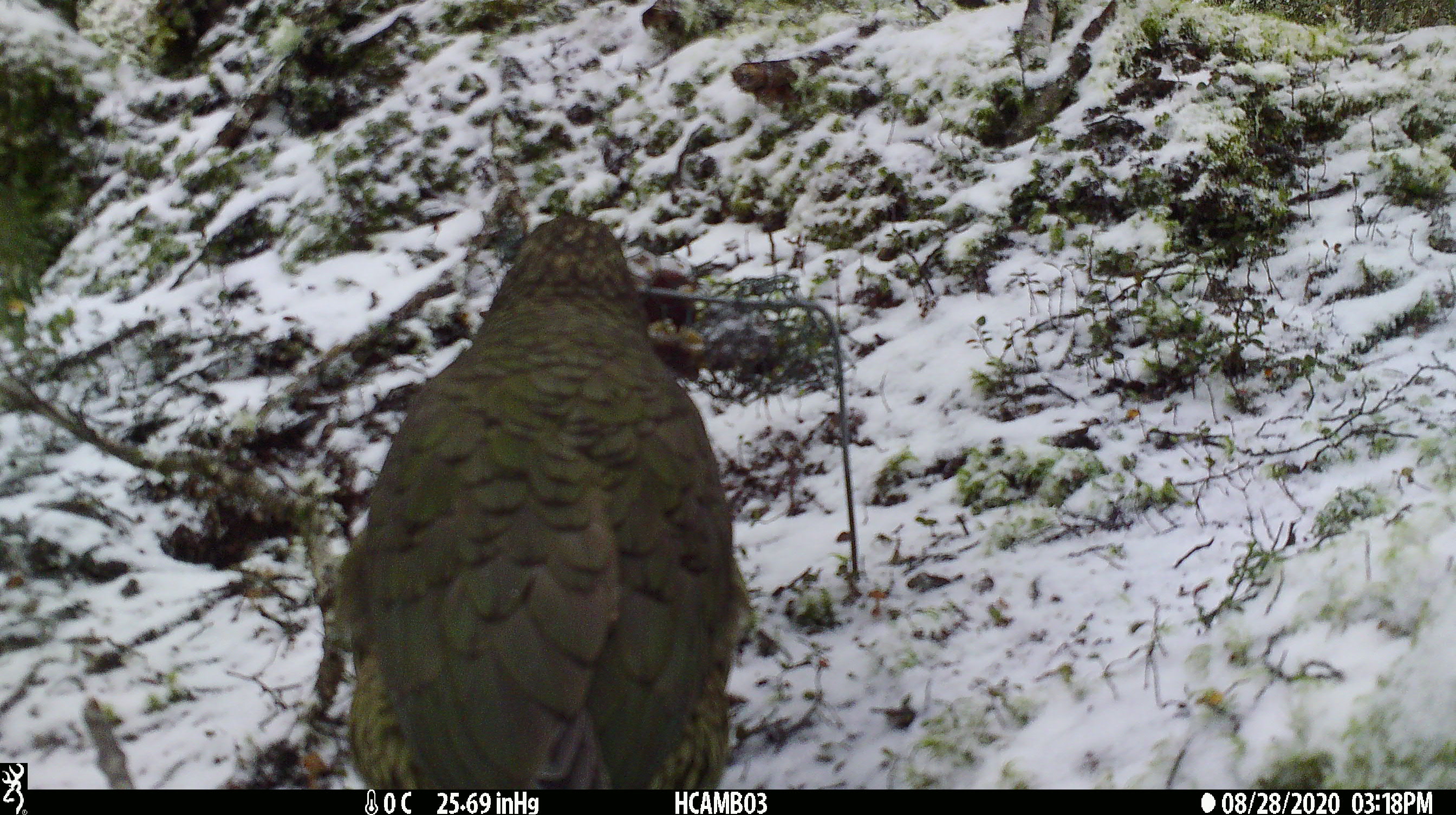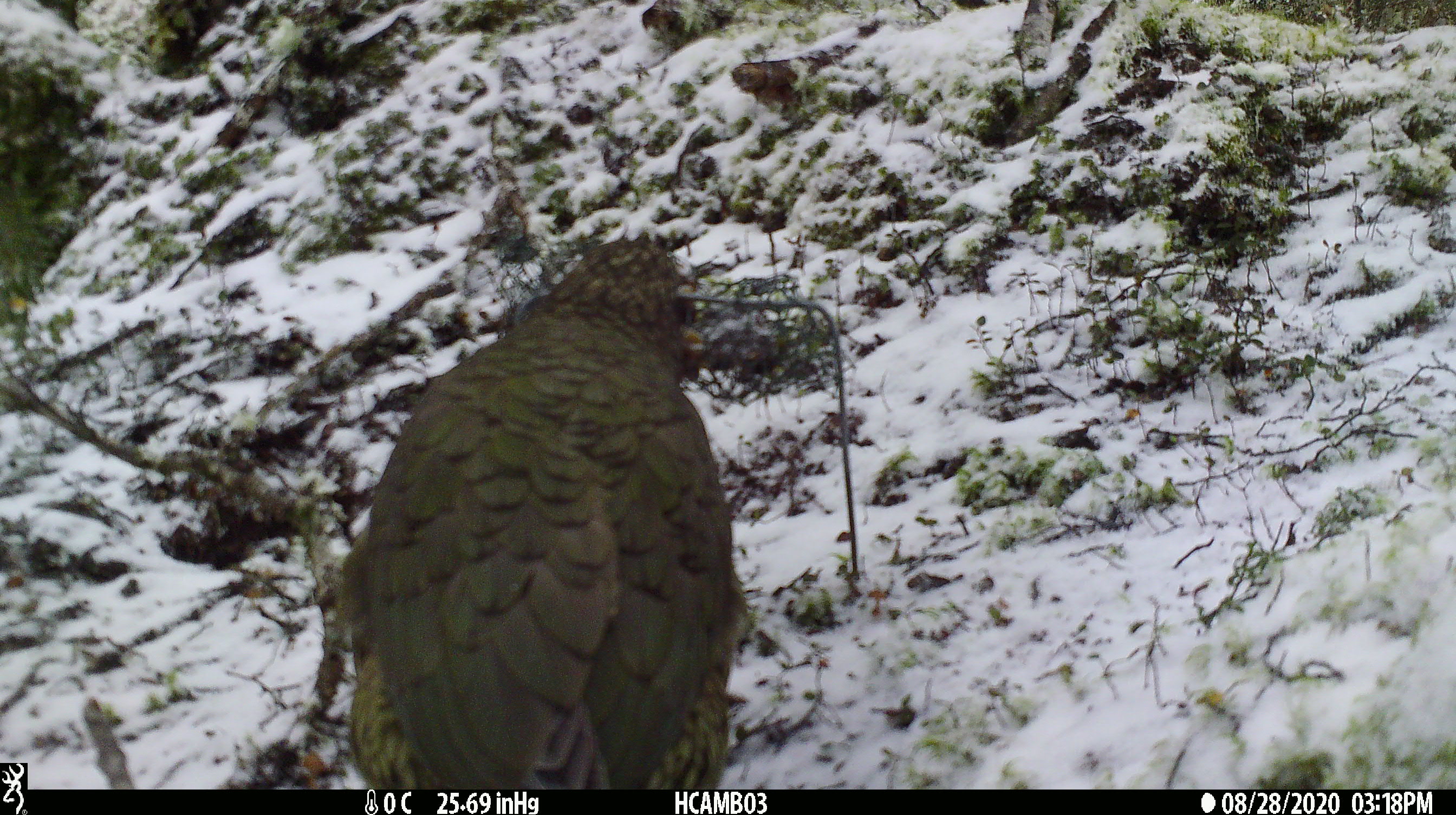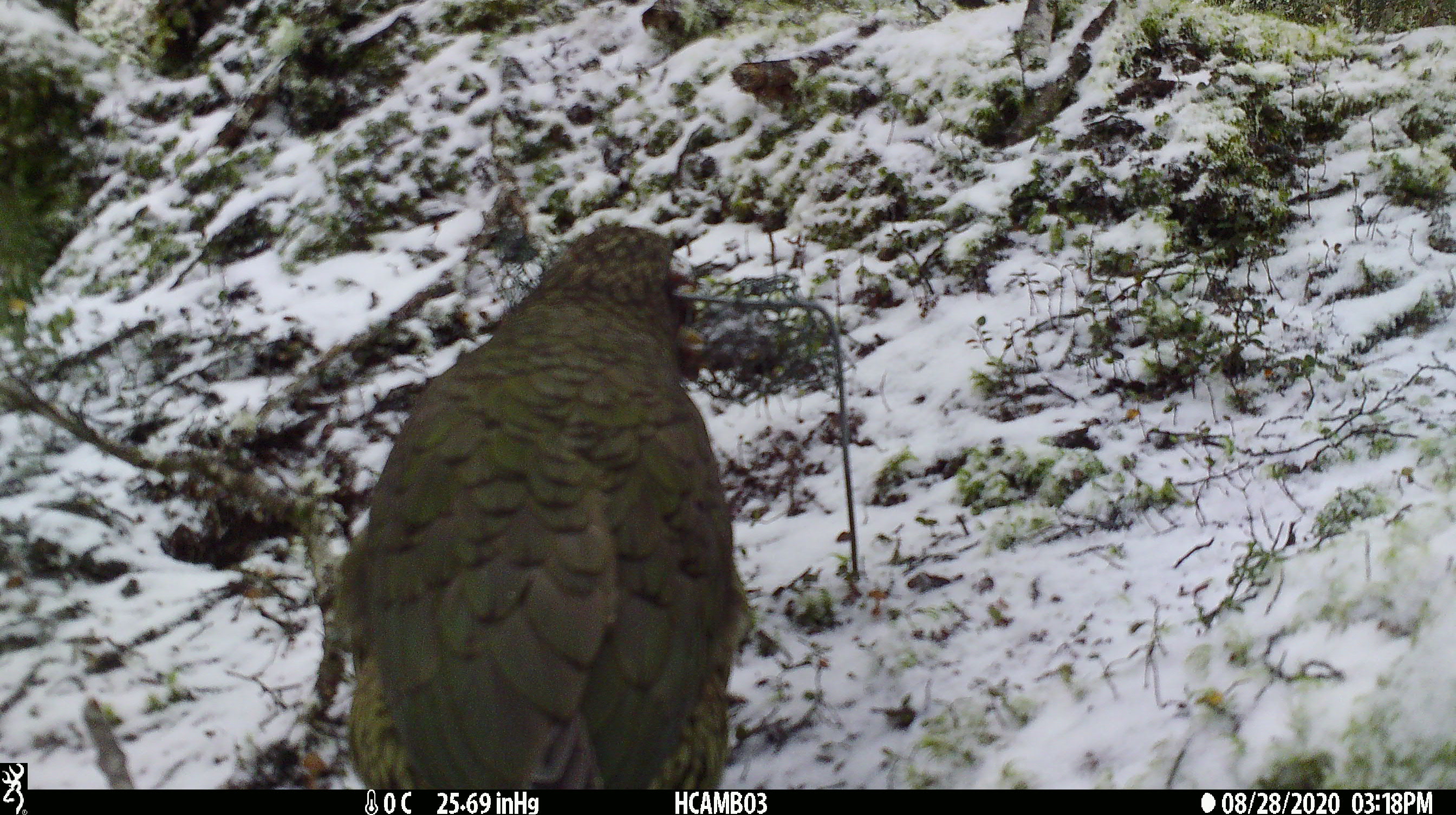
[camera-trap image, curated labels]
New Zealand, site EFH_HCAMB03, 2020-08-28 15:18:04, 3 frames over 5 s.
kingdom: Animalia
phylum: Chordata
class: Aves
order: Psittaciformes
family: Strigopidae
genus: Nestor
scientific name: Nestor notabilis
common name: kea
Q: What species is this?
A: Kea (Nestor notabilis).